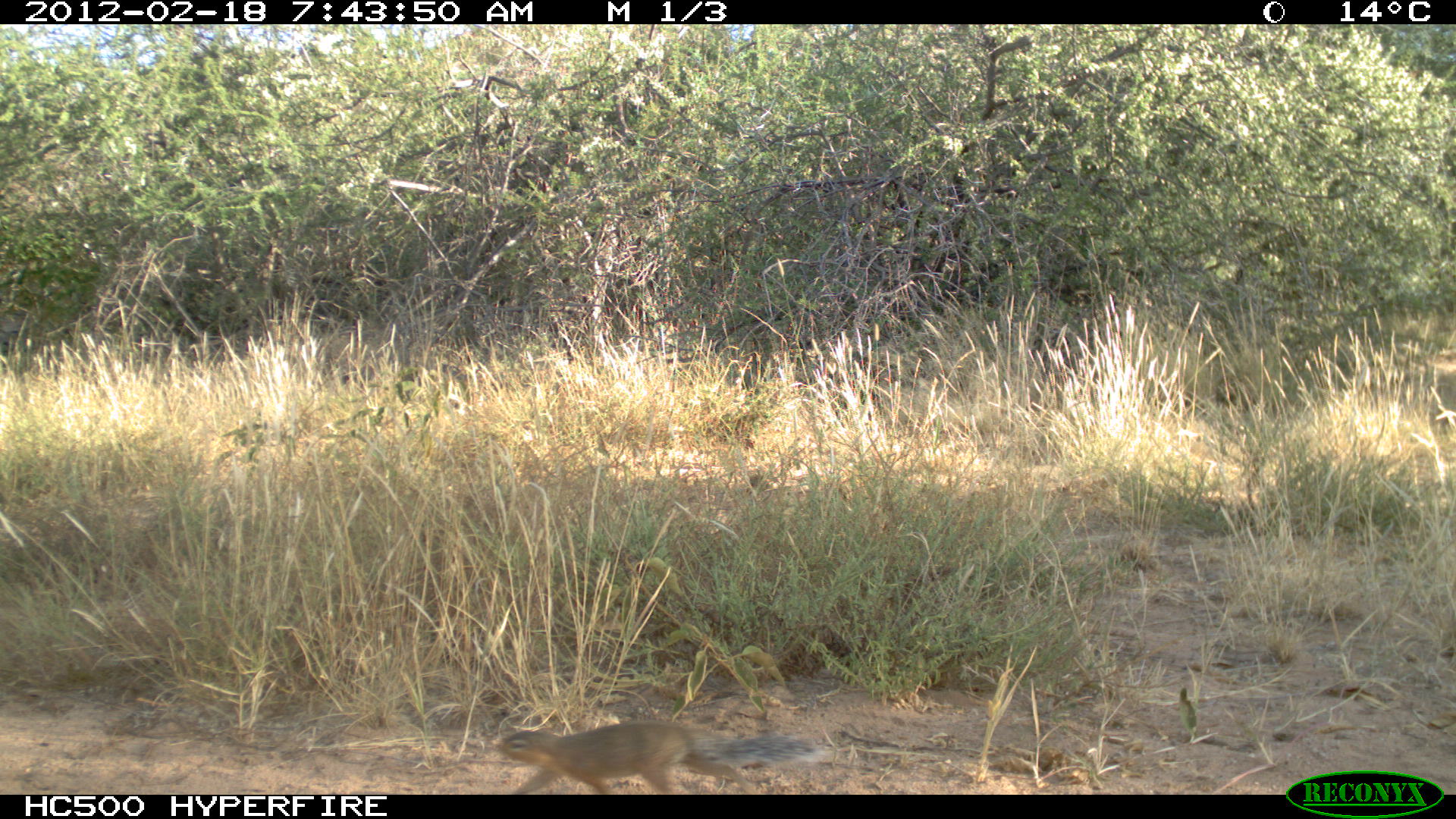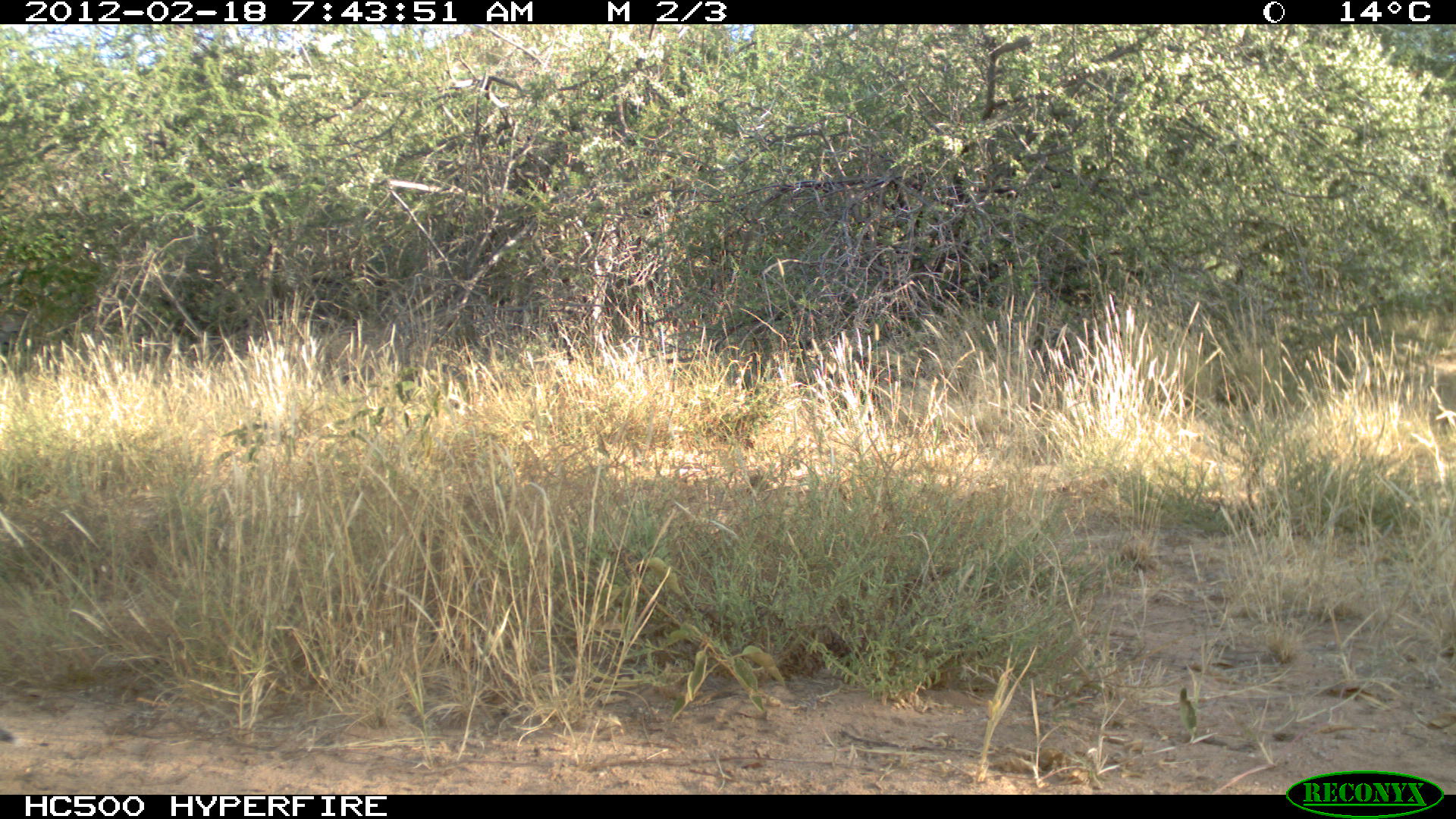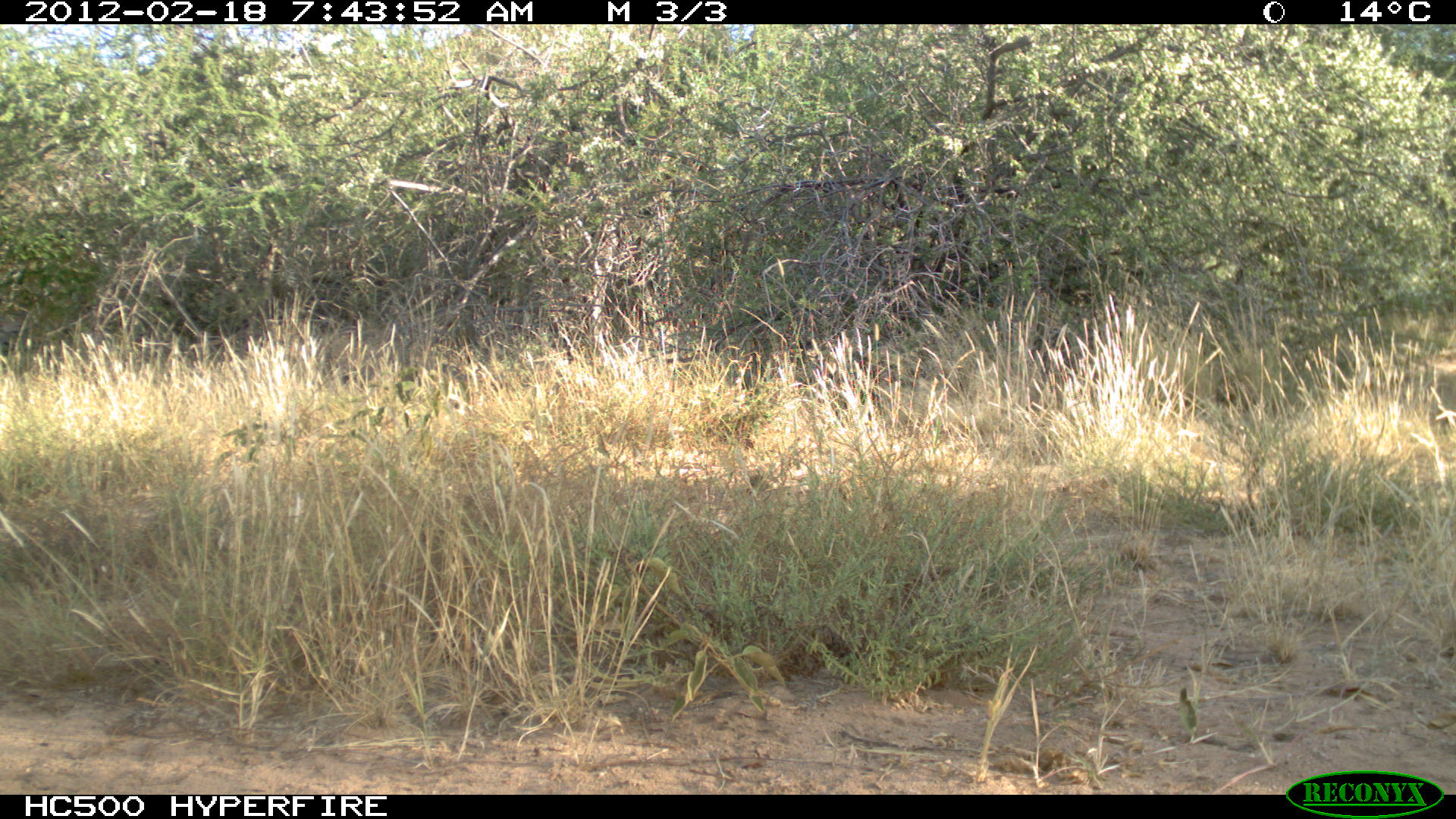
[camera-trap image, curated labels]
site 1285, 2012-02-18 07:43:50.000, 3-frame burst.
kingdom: Animalia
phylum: Chordata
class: Mammalia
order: Rodentia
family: Sciuridae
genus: Euxerus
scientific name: Euxerus erythropus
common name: striped ground squirrel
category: xerus erythropus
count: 1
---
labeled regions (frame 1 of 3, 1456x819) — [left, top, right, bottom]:
xerus erythropus: [495, 720, 833, 795]